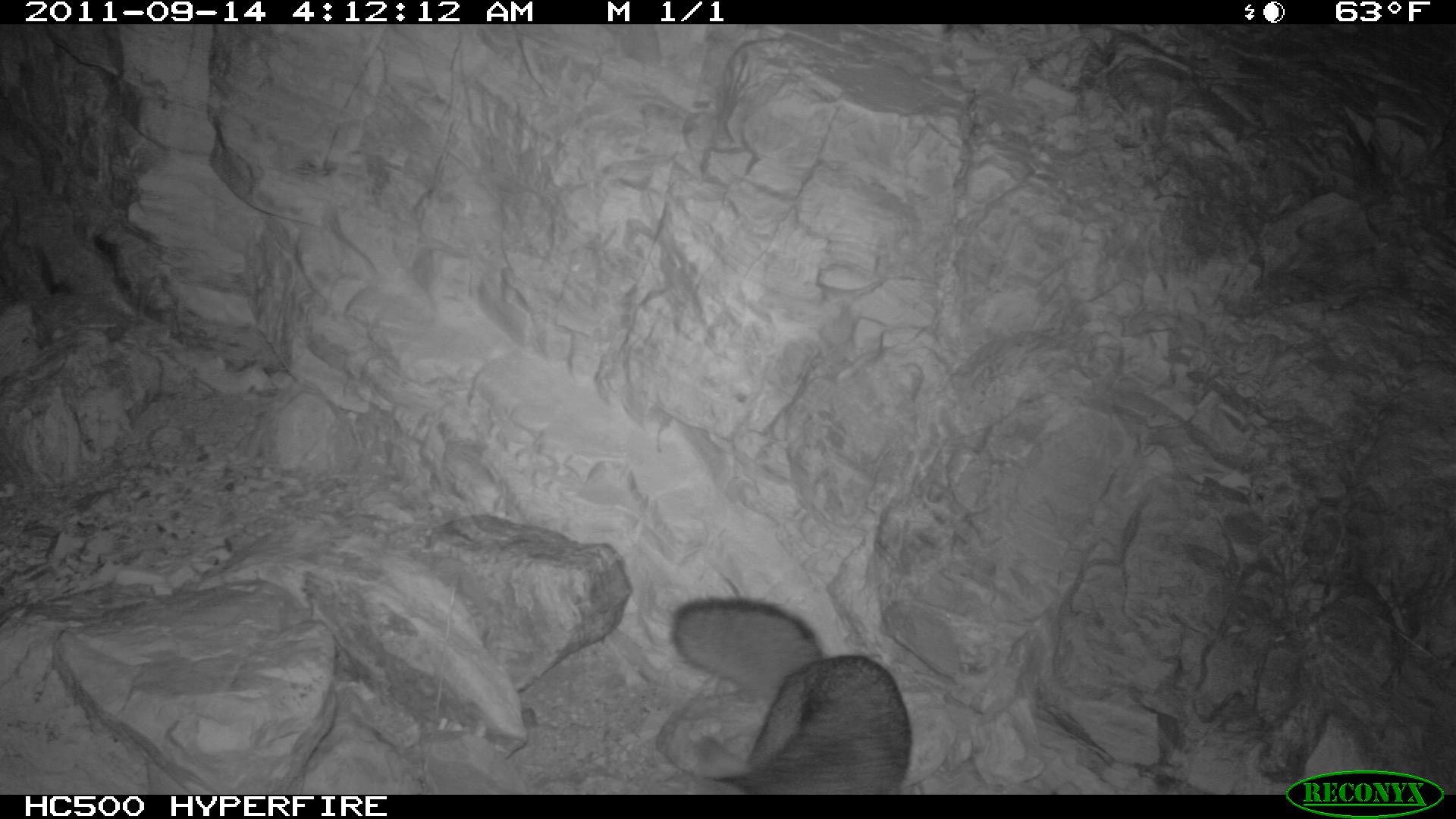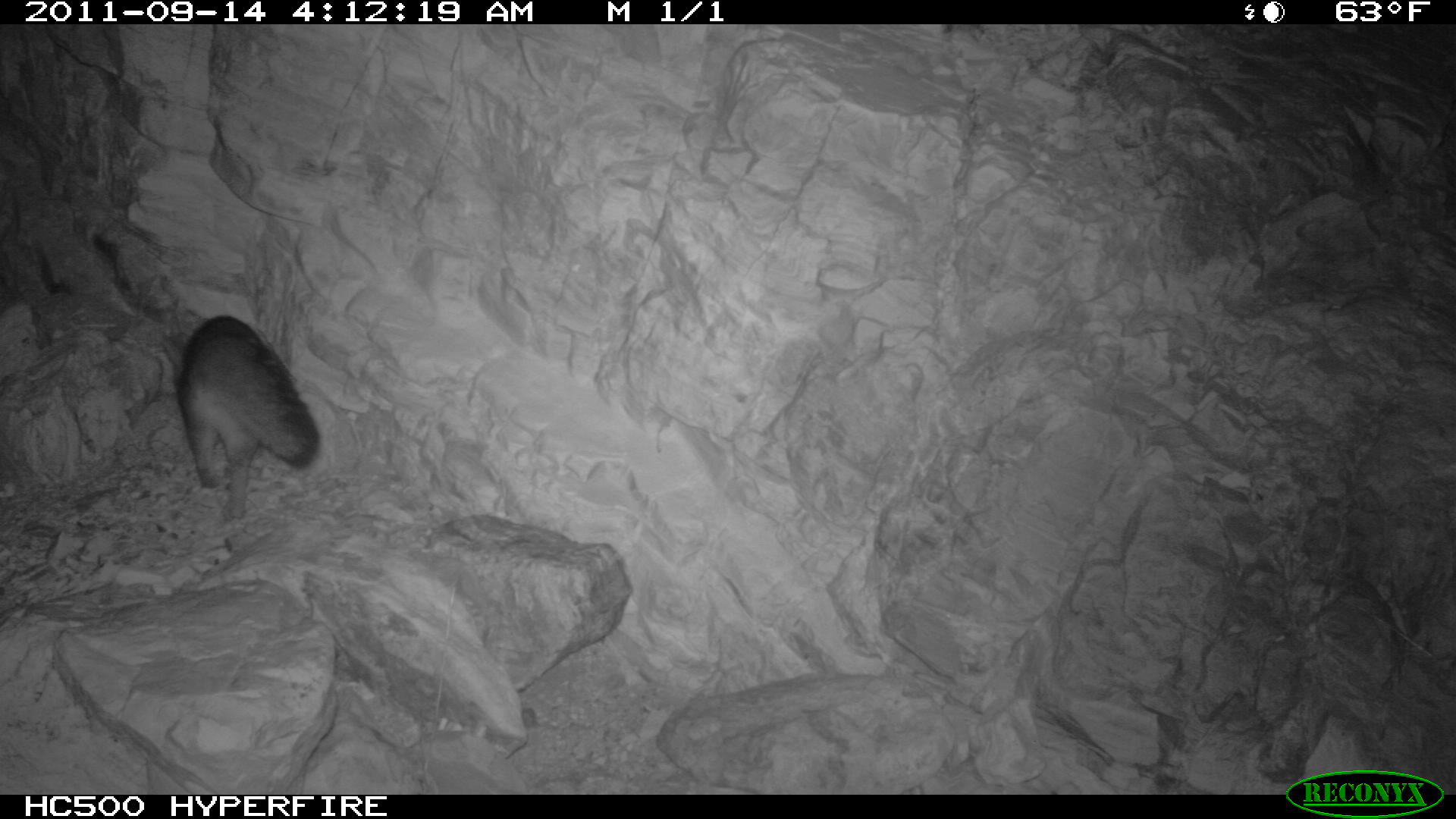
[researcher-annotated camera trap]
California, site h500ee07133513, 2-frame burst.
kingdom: Animalia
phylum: Chordata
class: Mammalia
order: Carnivora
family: Canidae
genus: Urocyon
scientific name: Urocyon littoralis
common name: island fox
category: fox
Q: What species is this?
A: Fox (island fox) (Urocyon littoralis).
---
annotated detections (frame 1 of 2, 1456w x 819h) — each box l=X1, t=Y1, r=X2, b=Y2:
fox: l=669, t=596, r=912, b=795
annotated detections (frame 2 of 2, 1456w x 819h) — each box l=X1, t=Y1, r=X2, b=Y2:
fox: l=177, t=315, r=319, b=520